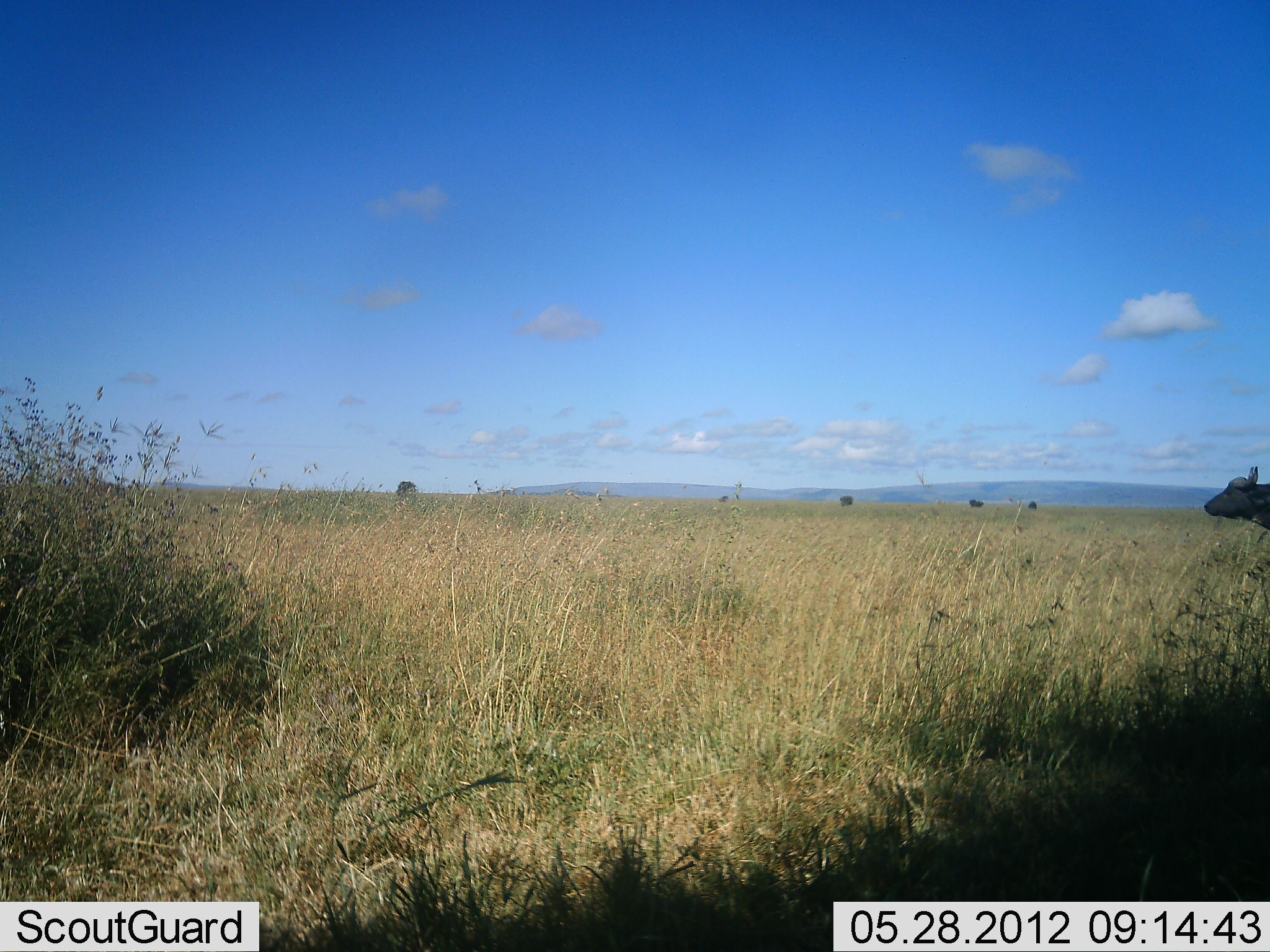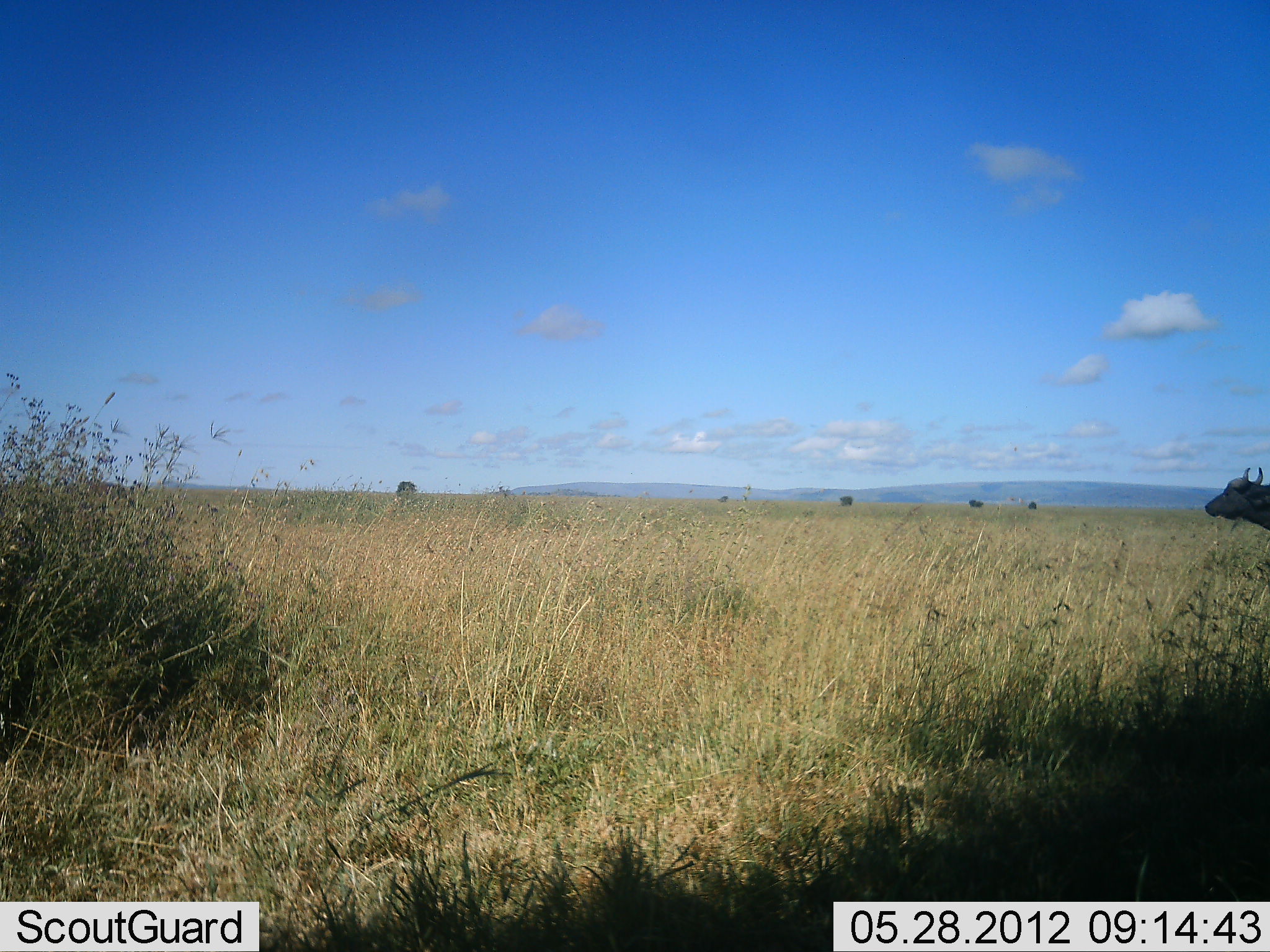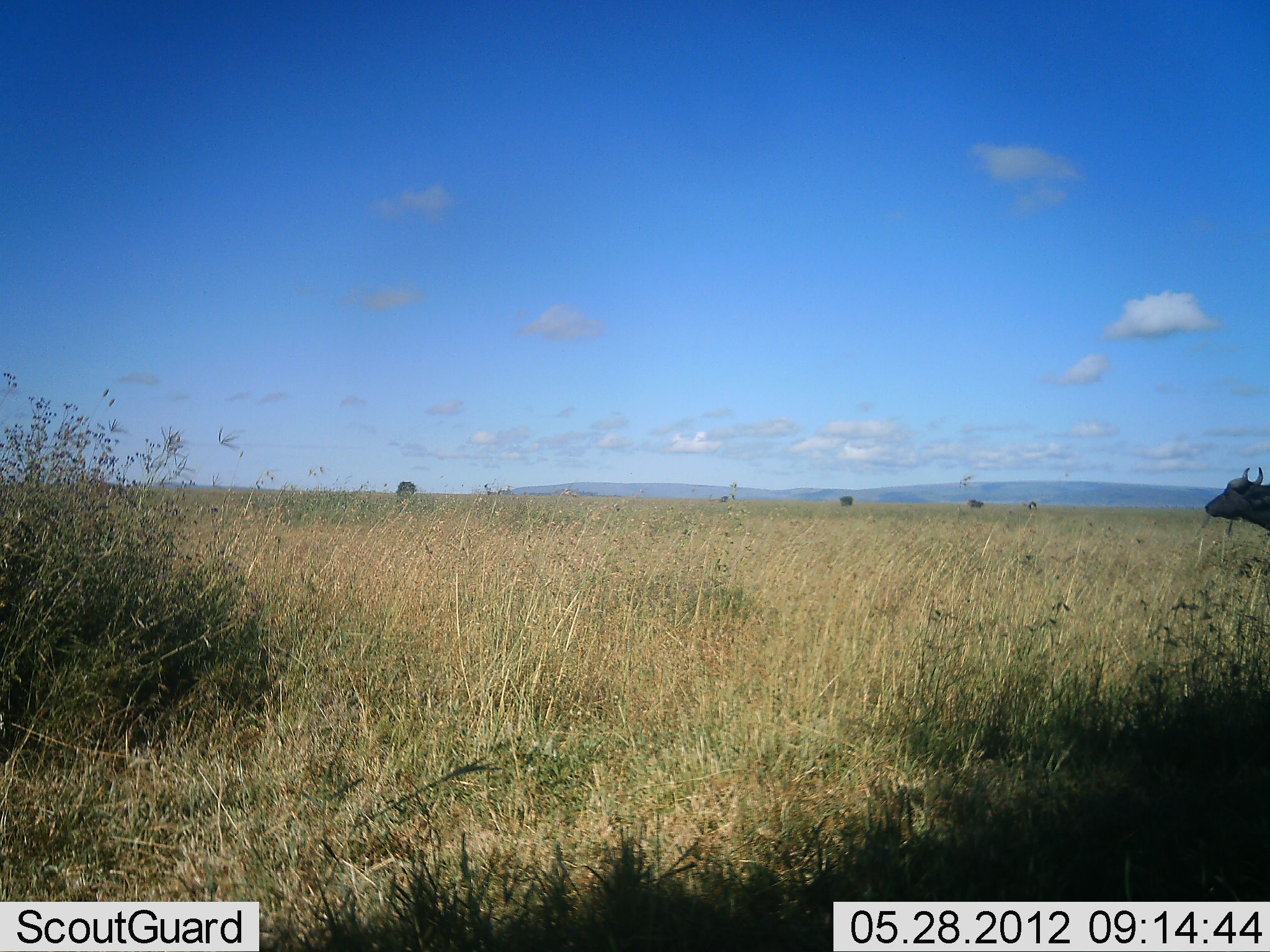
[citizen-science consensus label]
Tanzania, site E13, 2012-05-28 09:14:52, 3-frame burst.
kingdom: Animalia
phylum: Chordata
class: Mammalia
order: Artiodactyla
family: Bovidae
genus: Syncerus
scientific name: Syncerus caffer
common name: cape buffalo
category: buffalo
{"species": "buffalo (cape buffalo) (Syncerus caffer)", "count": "1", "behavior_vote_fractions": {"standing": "100%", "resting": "0%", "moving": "0%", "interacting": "0%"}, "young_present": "0%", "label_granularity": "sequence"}